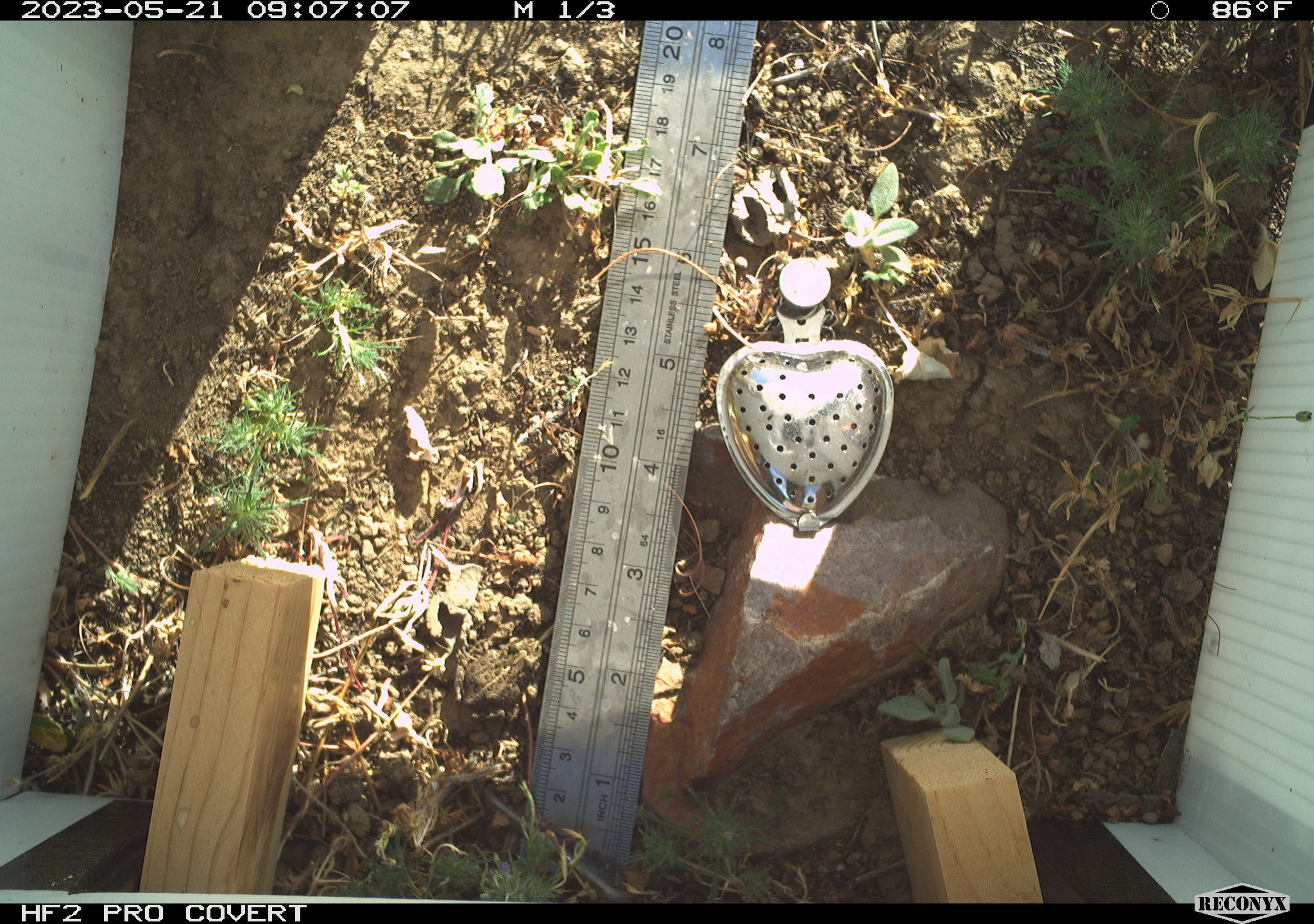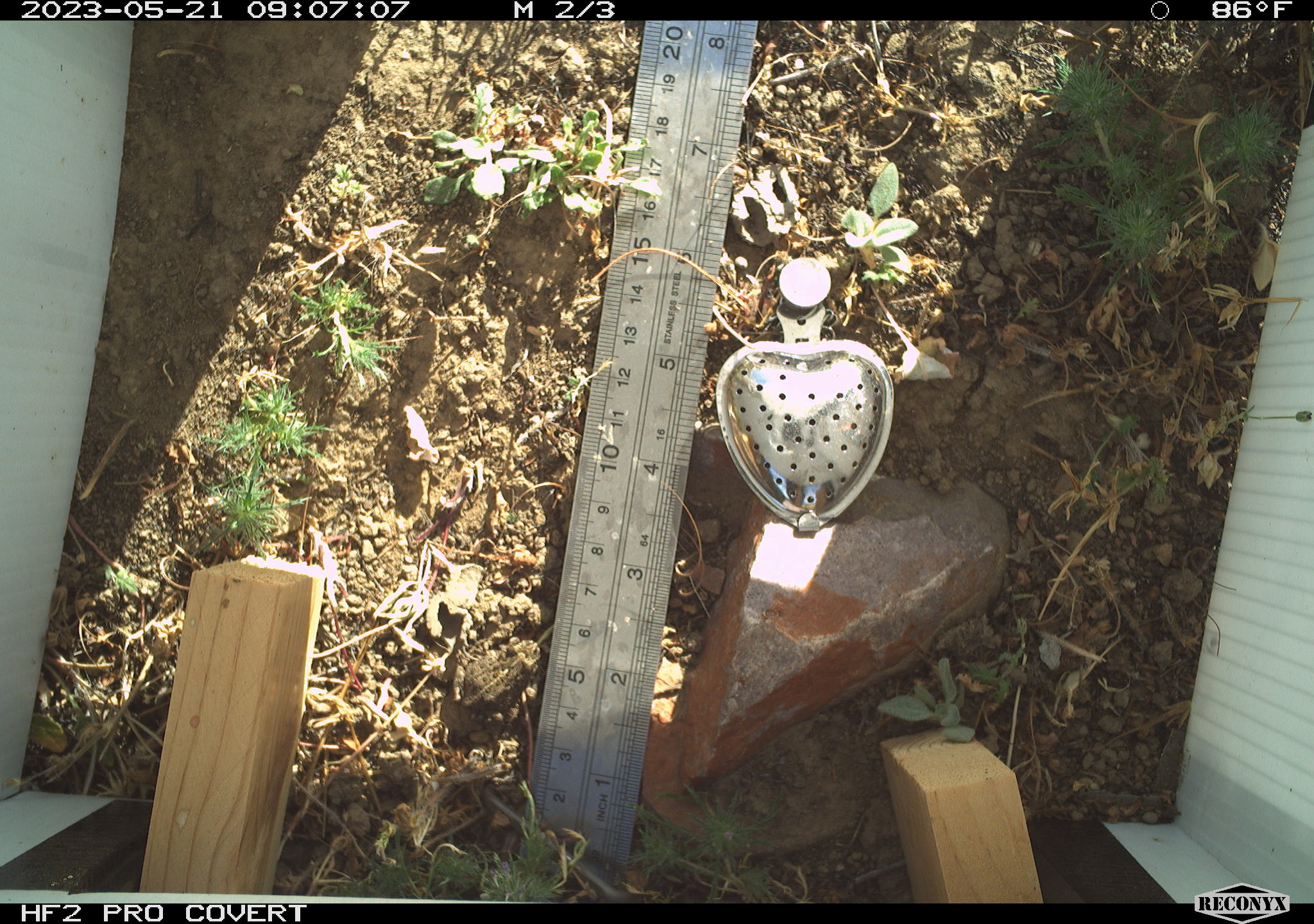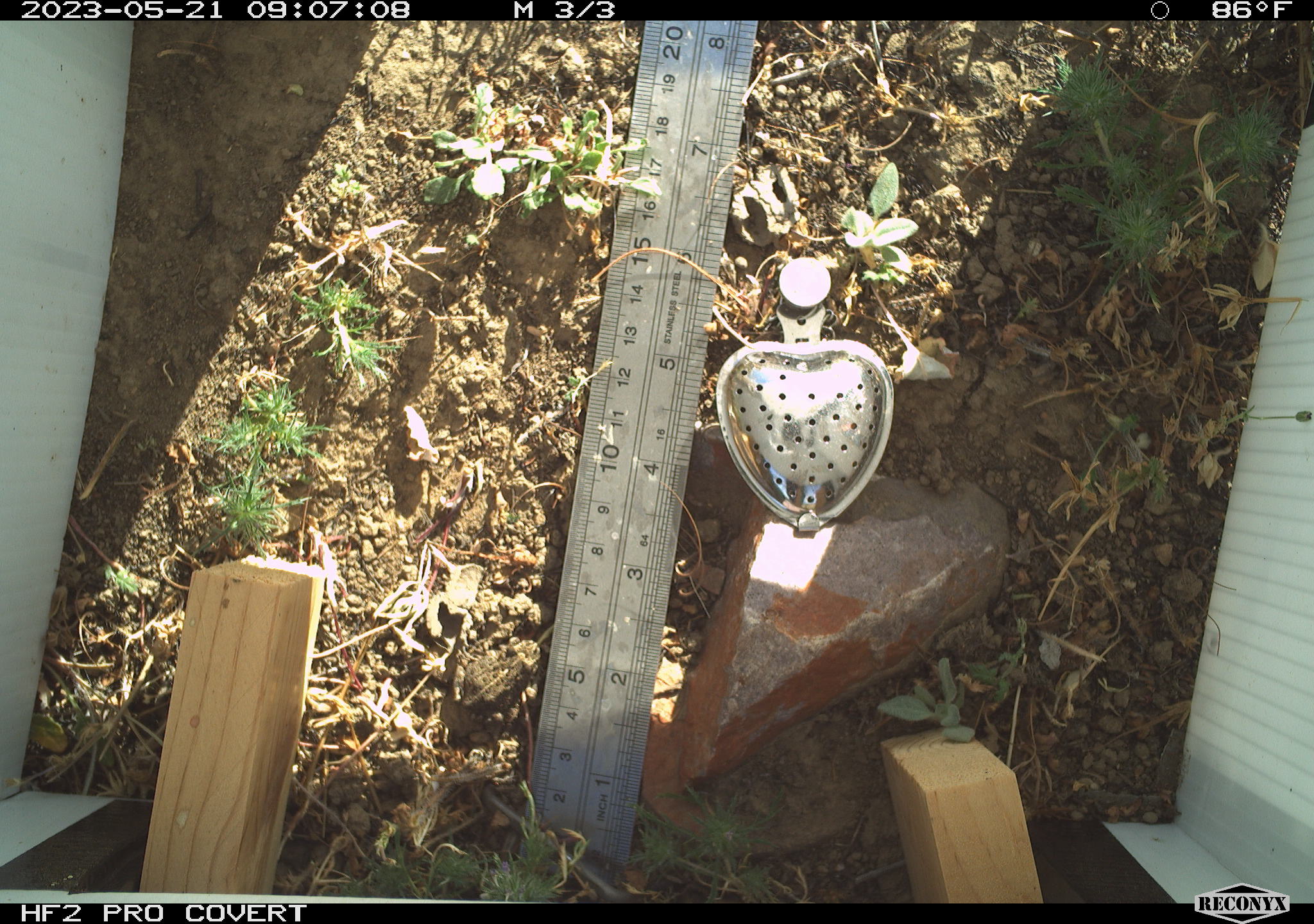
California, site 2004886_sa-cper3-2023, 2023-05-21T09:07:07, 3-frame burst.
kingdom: Animalia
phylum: Chordata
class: Amphibia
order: Anura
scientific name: Anura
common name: frogs